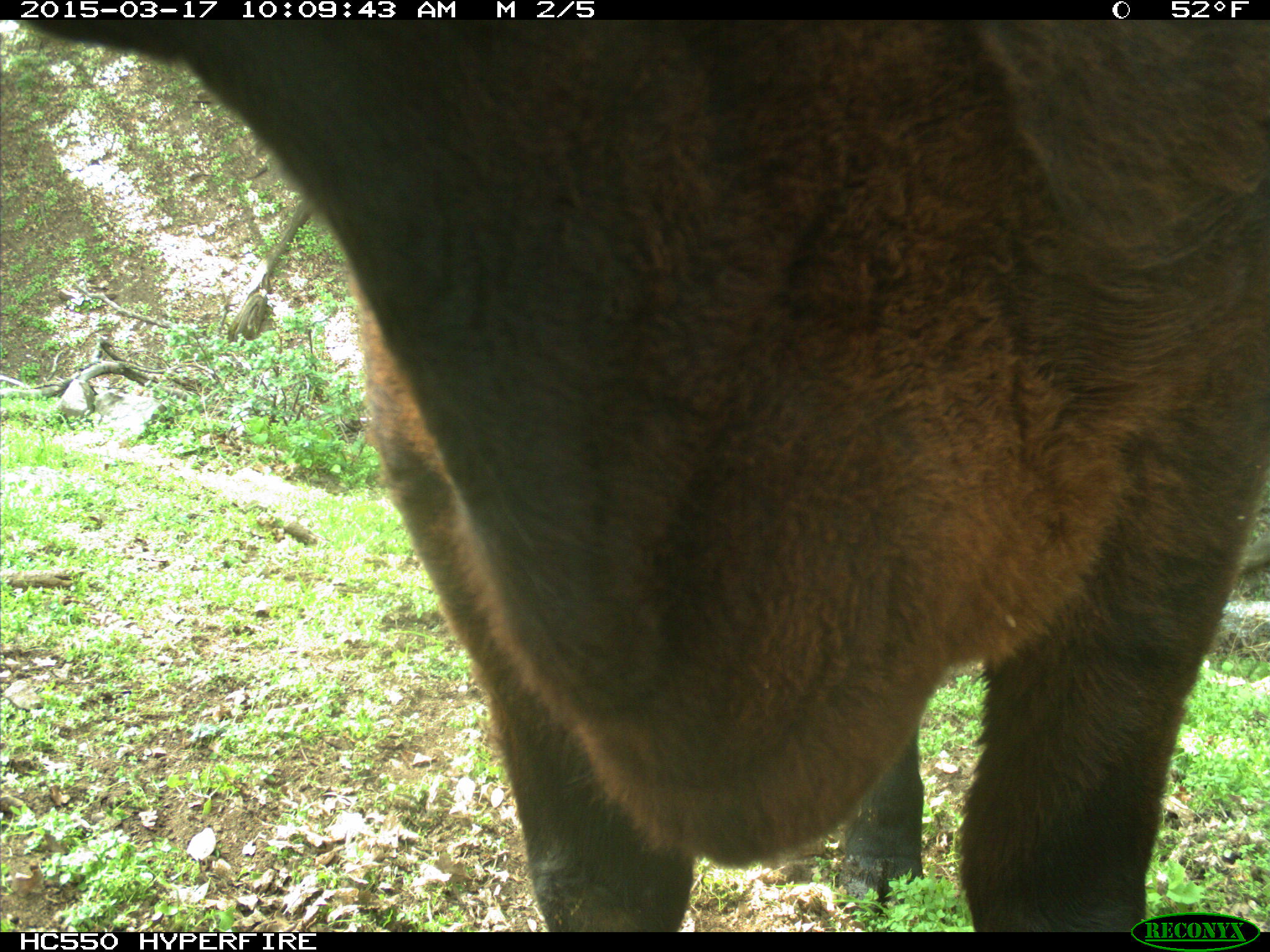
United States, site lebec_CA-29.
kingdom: Animalia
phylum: Chordata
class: Mammalia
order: Artiodactyla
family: Bovidae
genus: Bos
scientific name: Bos taurus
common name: domestic cow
Bos taurus (domestic cow).